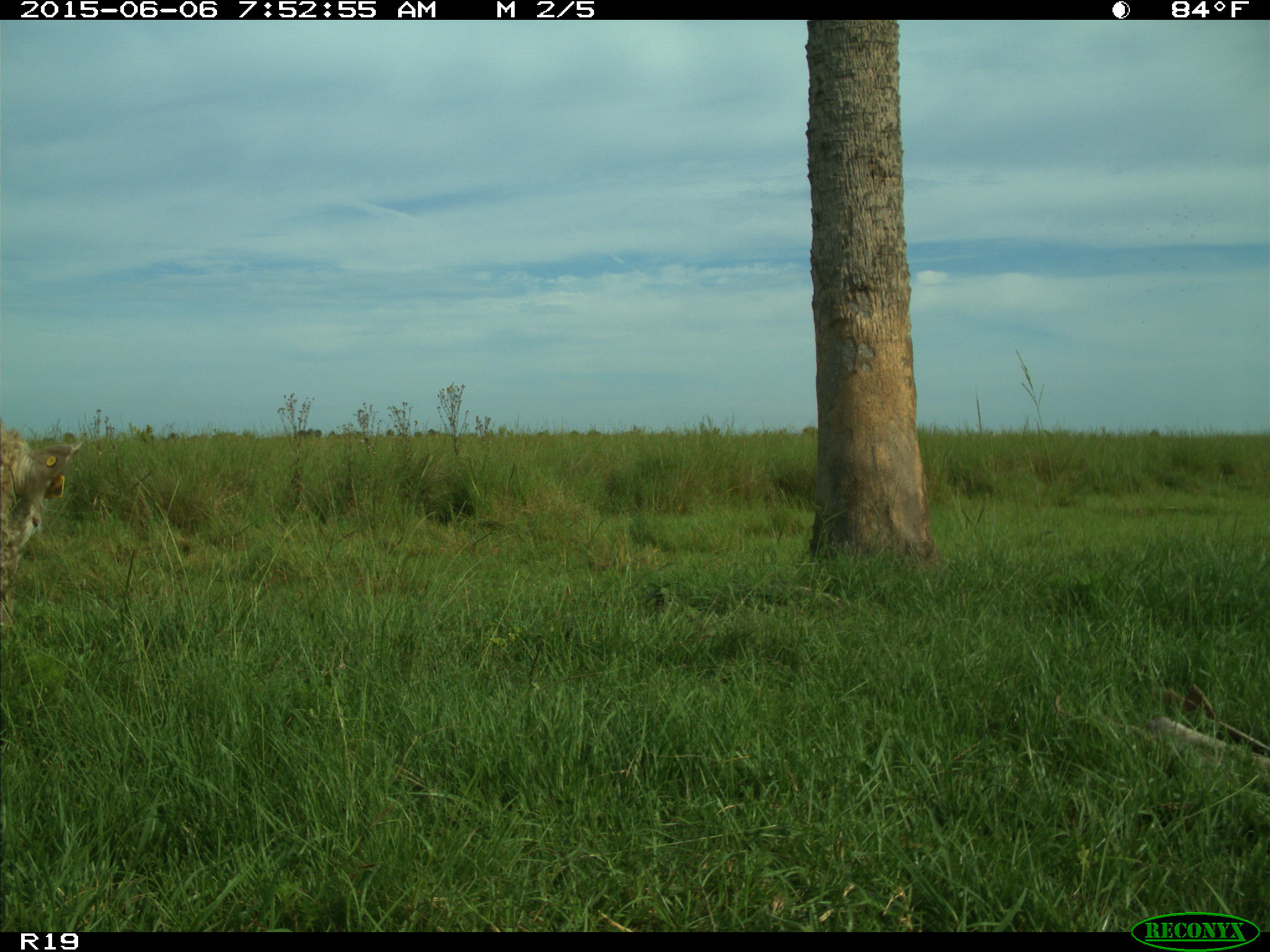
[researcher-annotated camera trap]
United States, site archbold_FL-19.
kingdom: Animalia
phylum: Chordata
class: Mammalia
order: Artiodactyla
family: Bovidae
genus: Bos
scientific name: Bos taurus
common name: domestic cow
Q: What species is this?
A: Bos taurus (domestic cow).